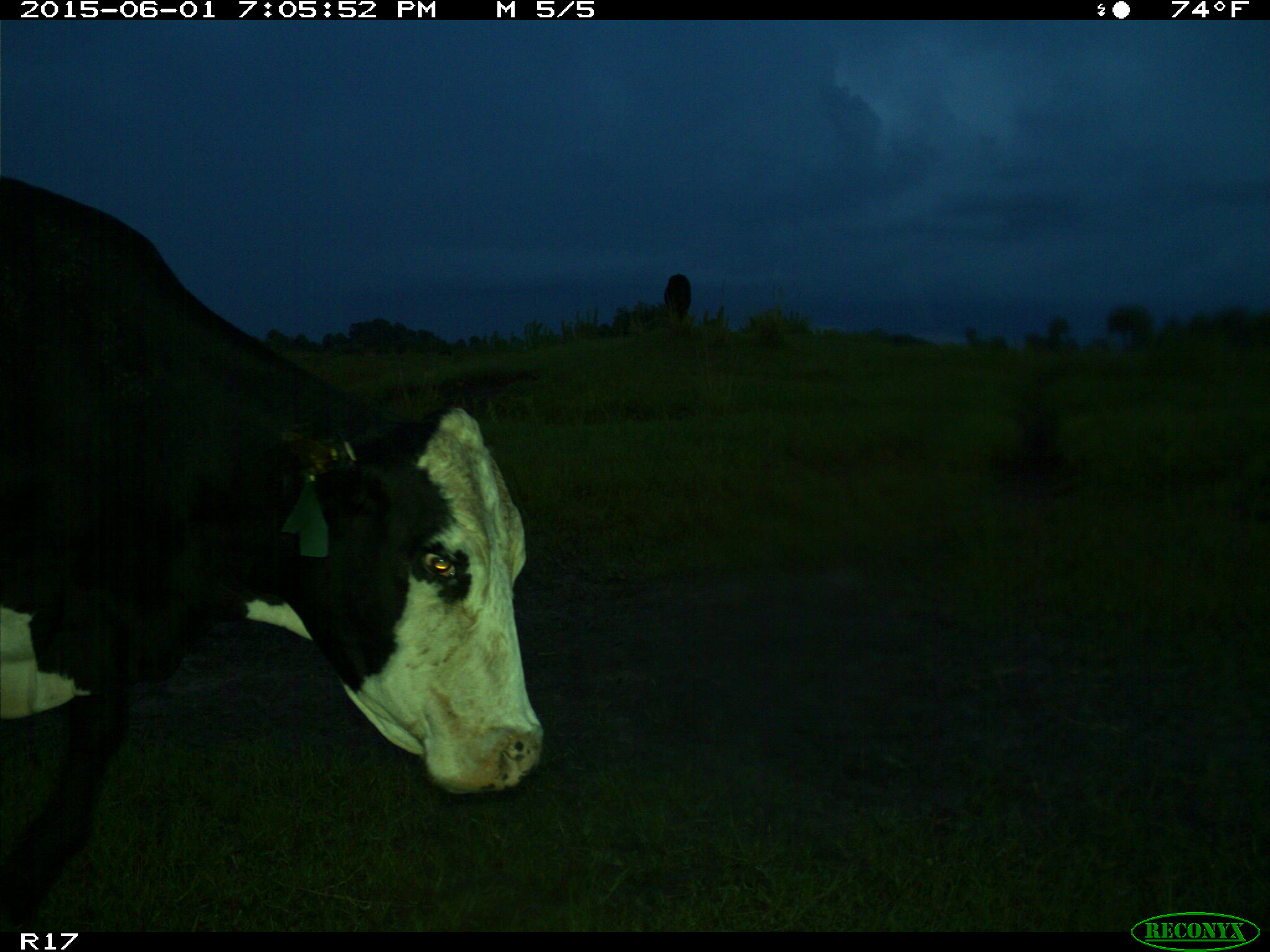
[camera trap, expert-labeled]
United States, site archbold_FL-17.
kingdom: Animalia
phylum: Chordata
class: Mammalia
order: Artiodactyla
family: Bovidae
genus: Bos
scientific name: Bos taurus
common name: domestic cow